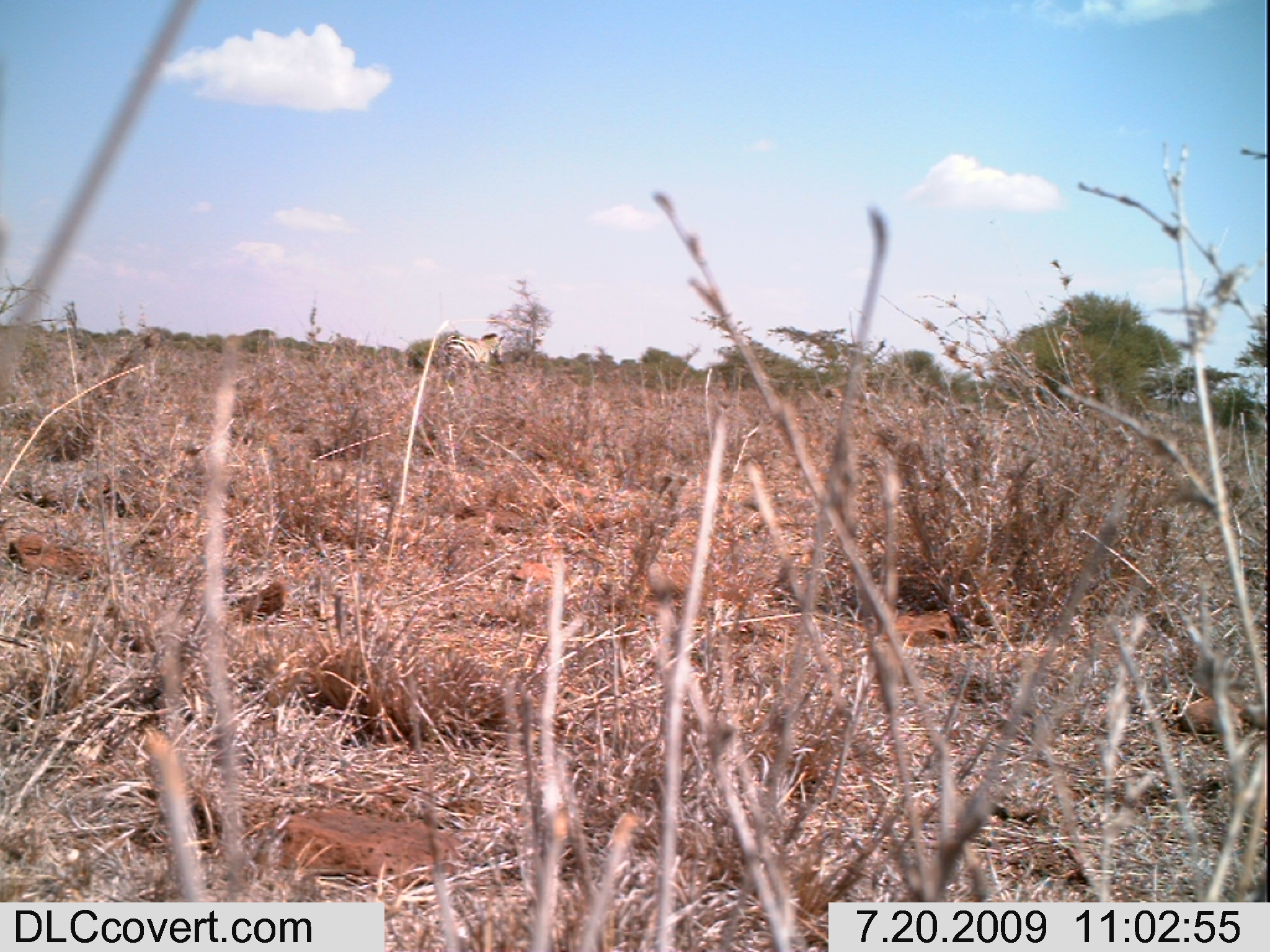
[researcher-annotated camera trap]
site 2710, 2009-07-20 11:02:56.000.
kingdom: Animalia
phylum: Chordata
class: Mammalia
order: Perissodactyla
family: Equidae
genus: Equus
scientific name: Equus quagga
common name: plains zebra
Equus quagga (plains zebra), count 1.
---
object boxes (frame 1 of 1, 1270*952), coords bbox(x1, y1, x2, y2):
equus quagga: bbox(441, 333, 505, 382)